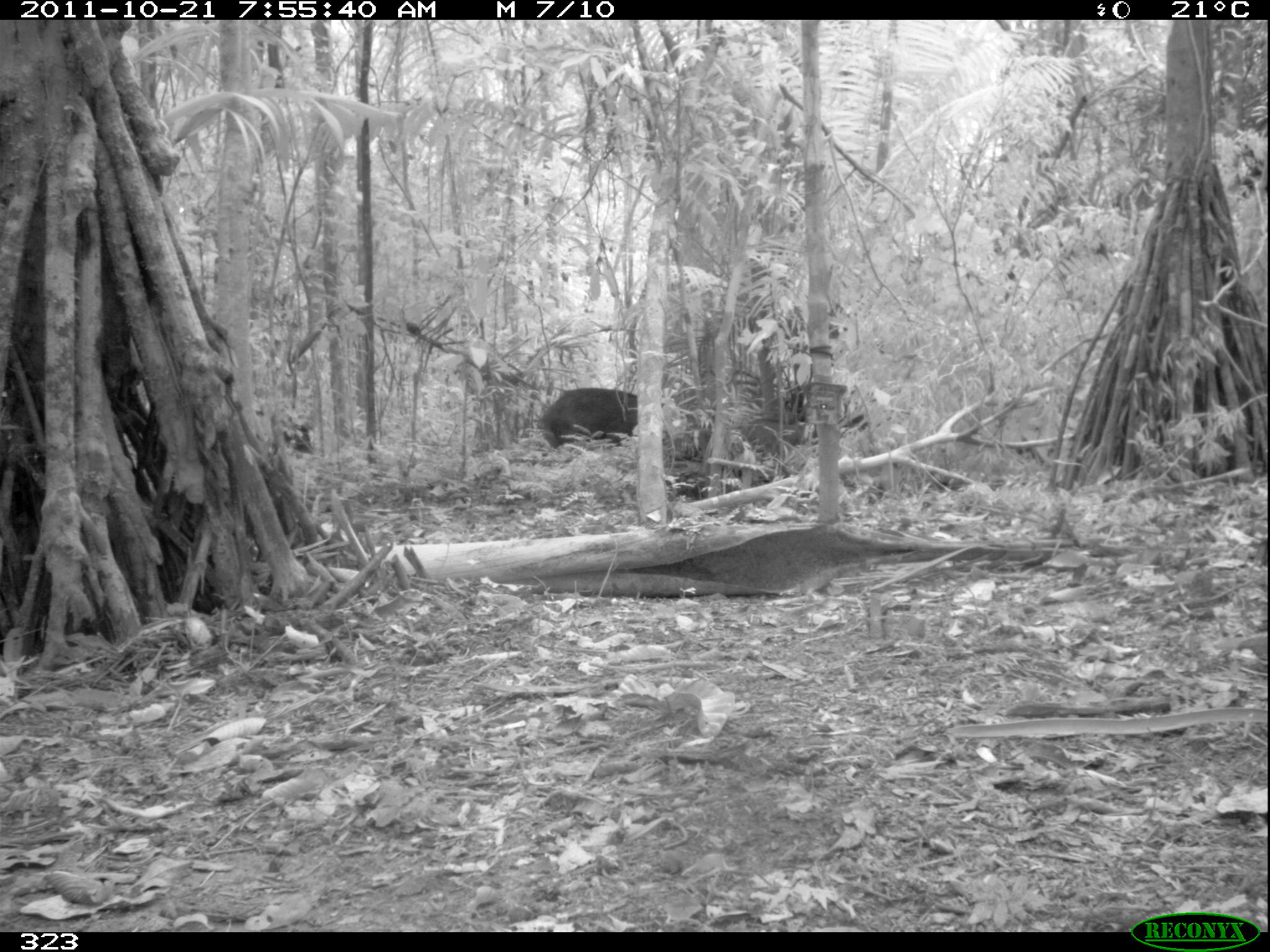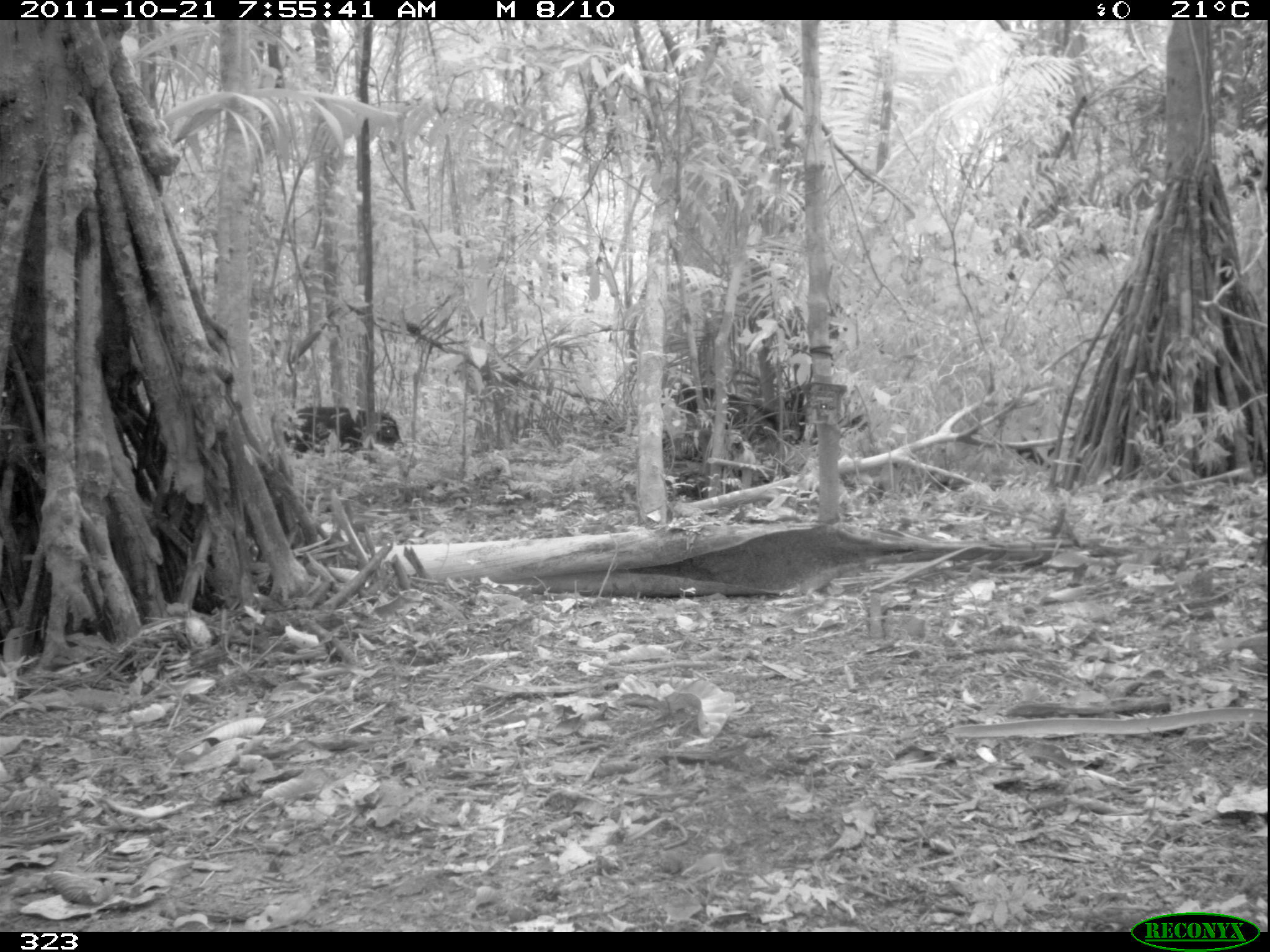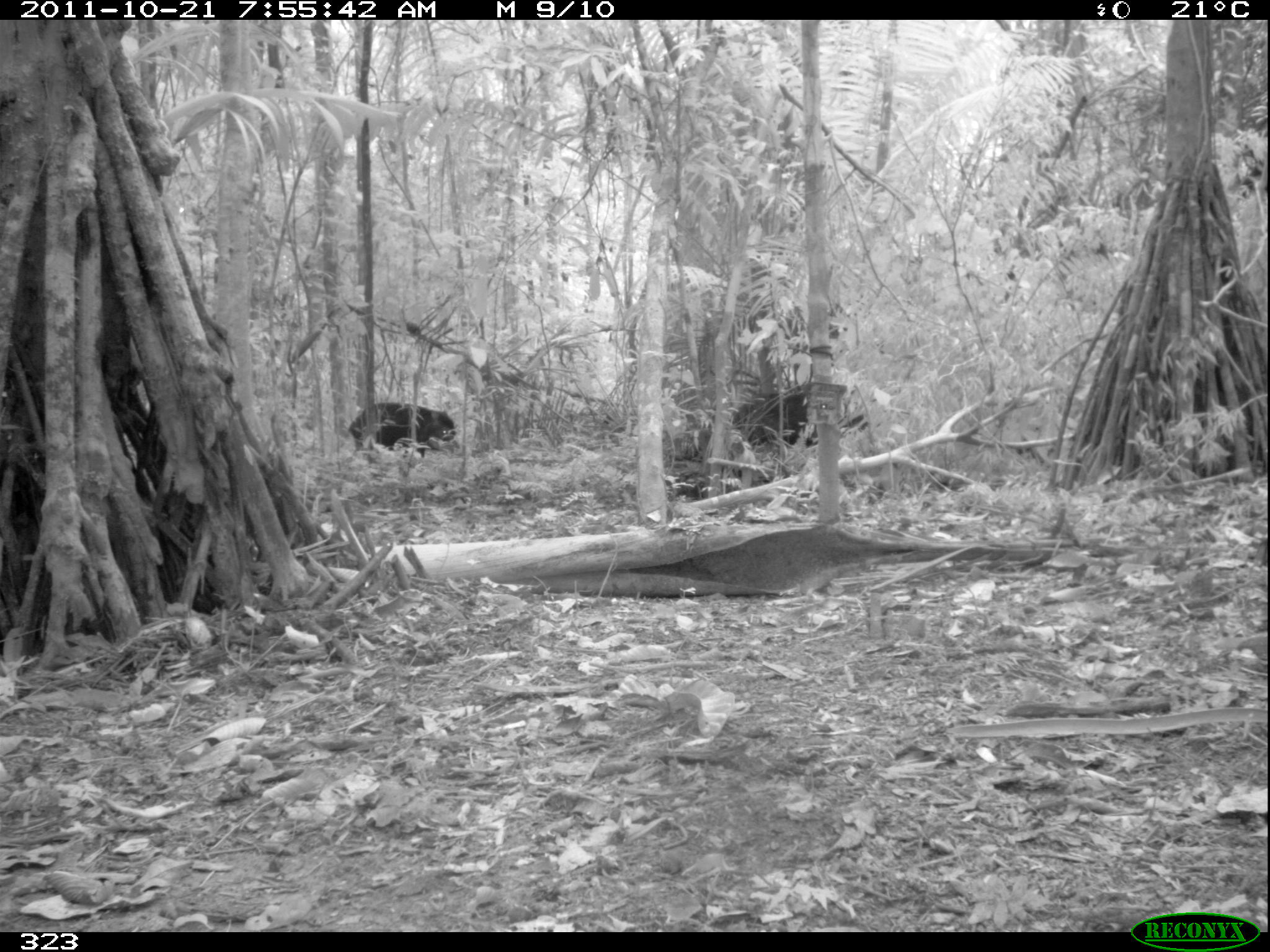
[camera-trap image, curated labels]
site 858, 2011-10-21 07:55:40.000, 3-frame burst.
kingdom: Animalia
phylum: Chordata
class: Mammalia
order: Artiodactyla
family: Tayassuidae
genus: Tayassu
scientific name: Tayassu pecari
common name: white-lipped peccary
Tayassu pecari (white-lipped peccary).